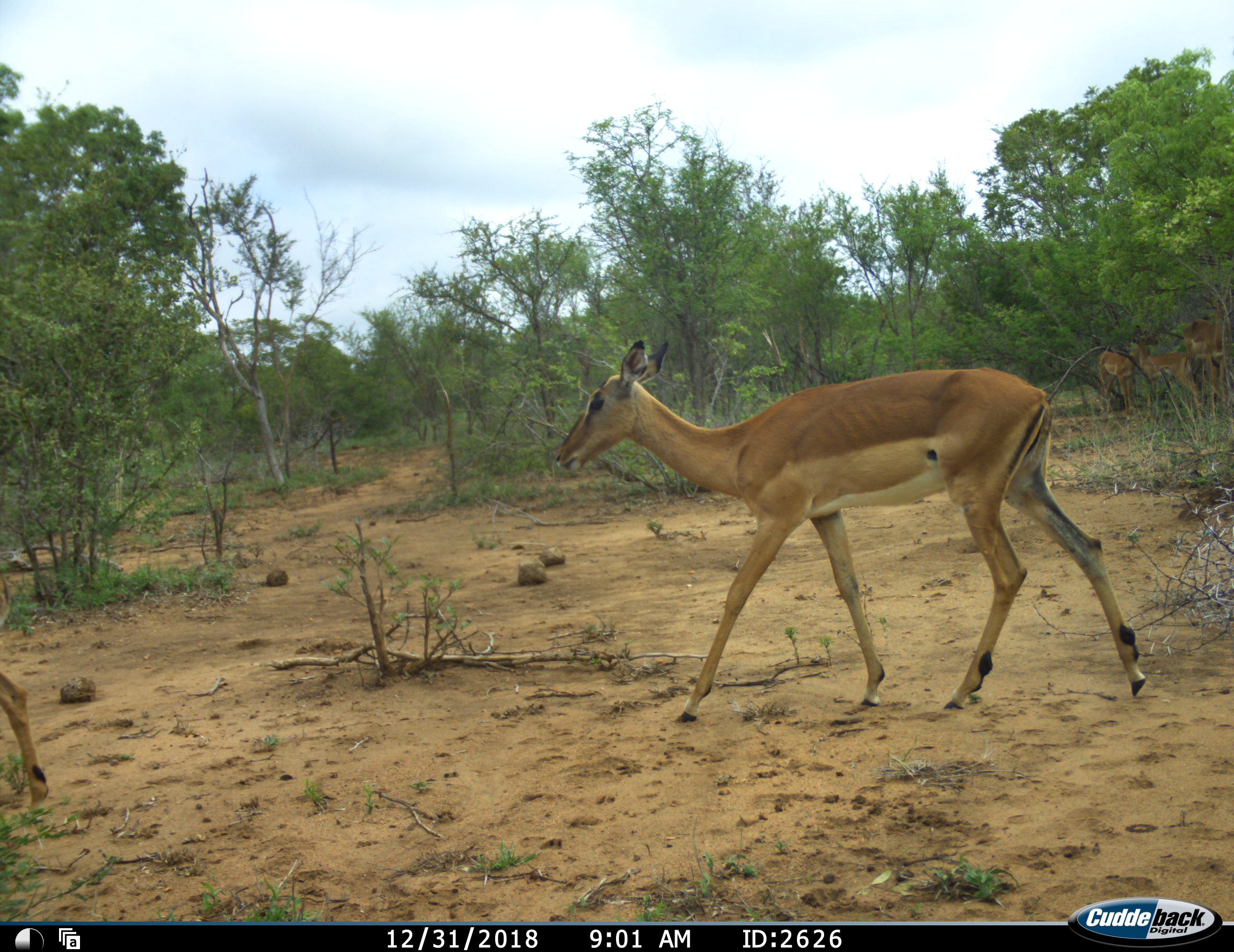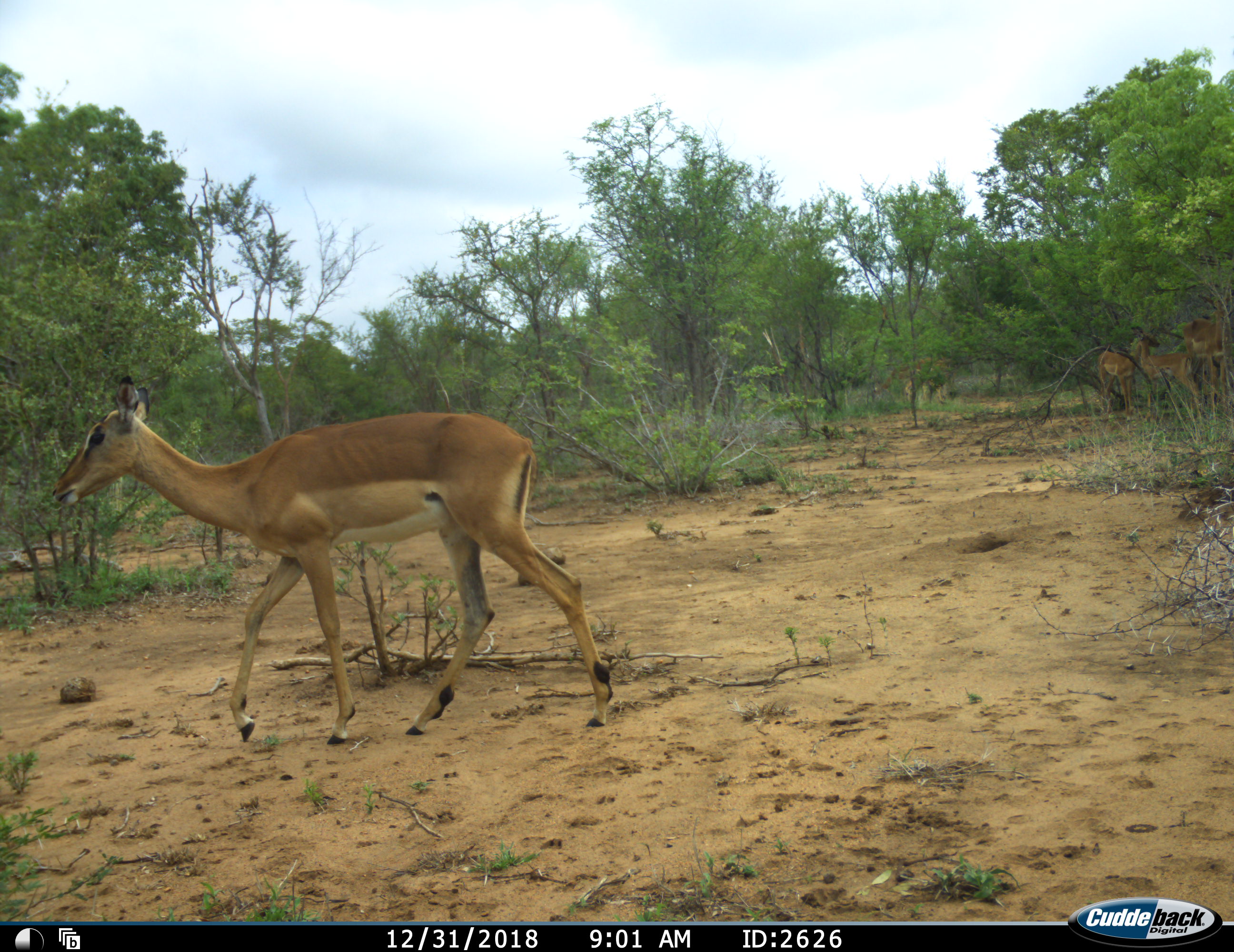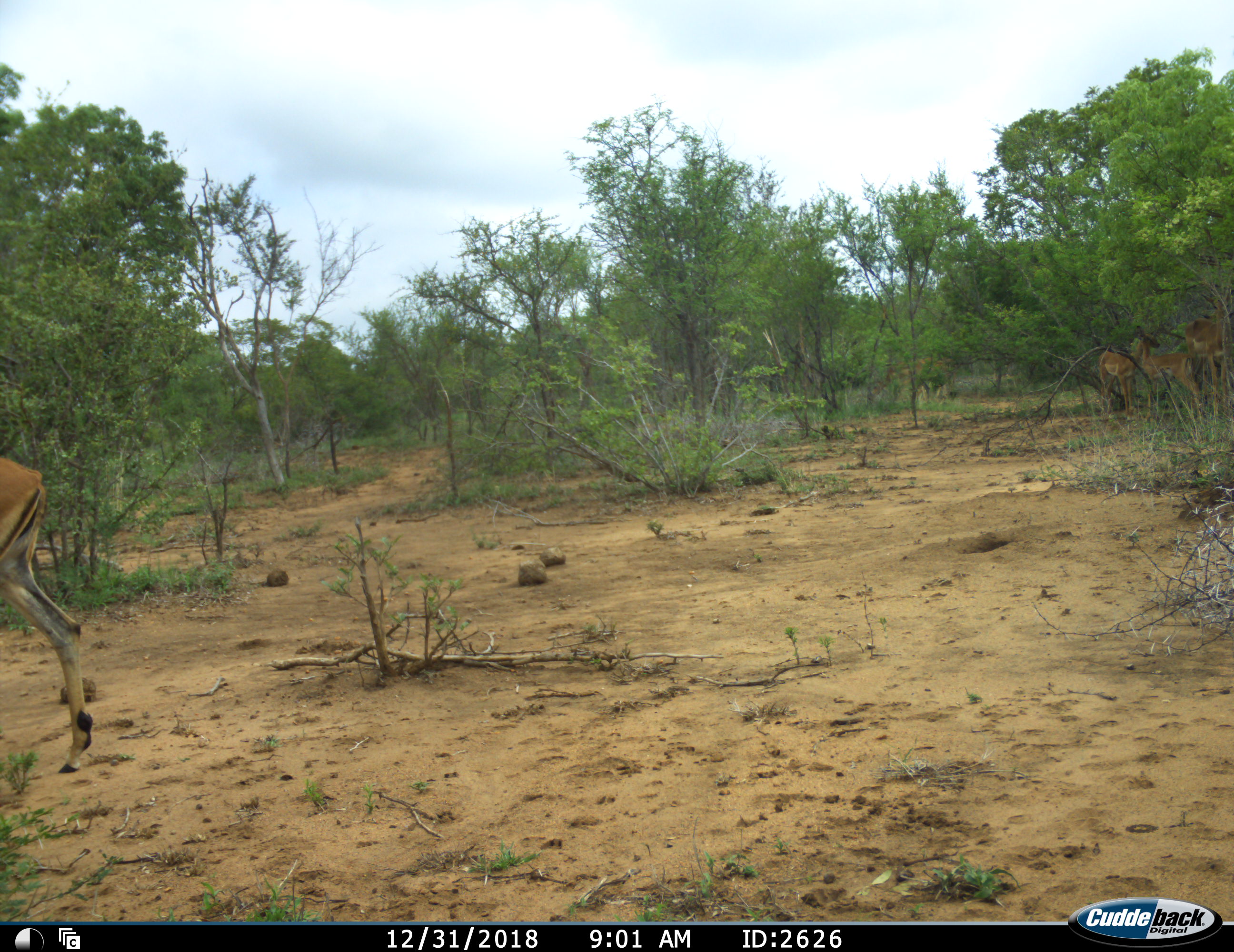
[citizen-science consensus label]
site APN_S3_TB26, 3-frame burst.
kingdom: Animalia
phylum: Chordata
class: Mammalia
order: Artiodactyla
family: Bovidae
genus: Aepyceros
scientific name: Aepyceros melampus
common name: impala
Impala (Aepyceros melampus), count 5. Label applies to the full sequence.